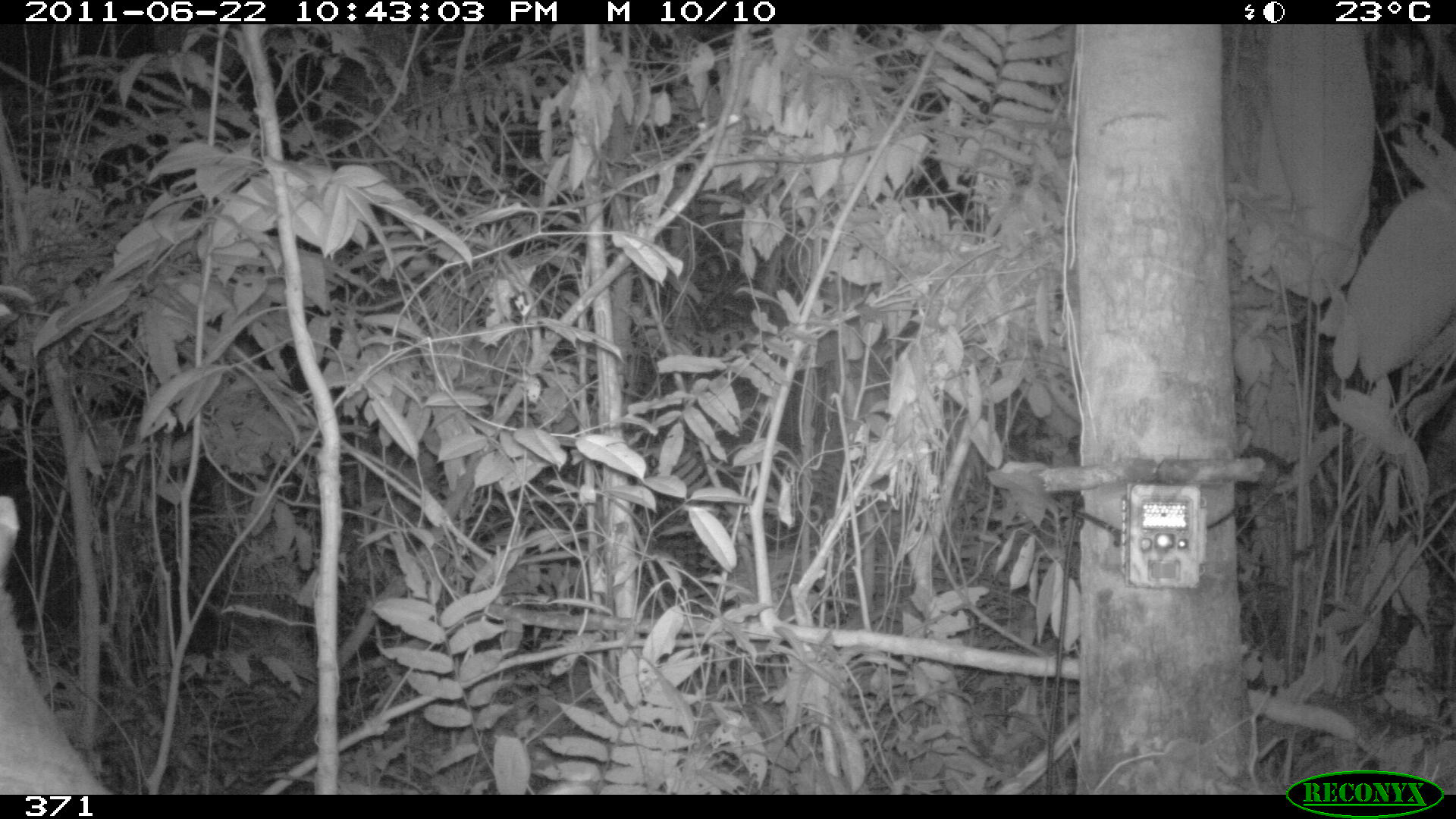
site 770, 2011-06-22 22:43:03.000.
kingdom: Animalia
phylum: Chordata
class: Mammalia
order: Perissodactyla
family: Tapiridae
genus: Tapirus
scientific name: Tapirus terrestris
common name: south american tapir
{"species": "Tapirus terrestris (south american tapir)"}